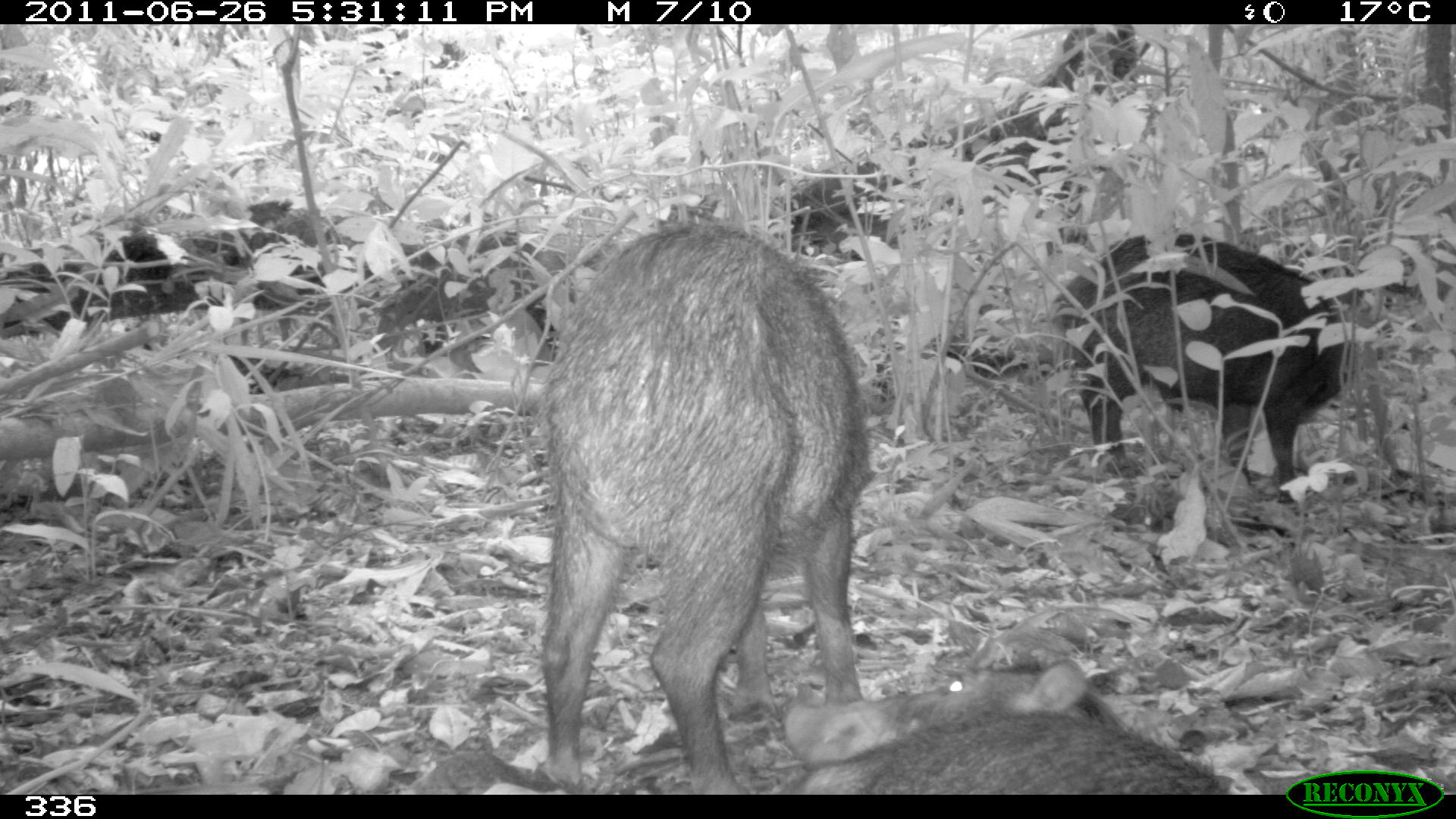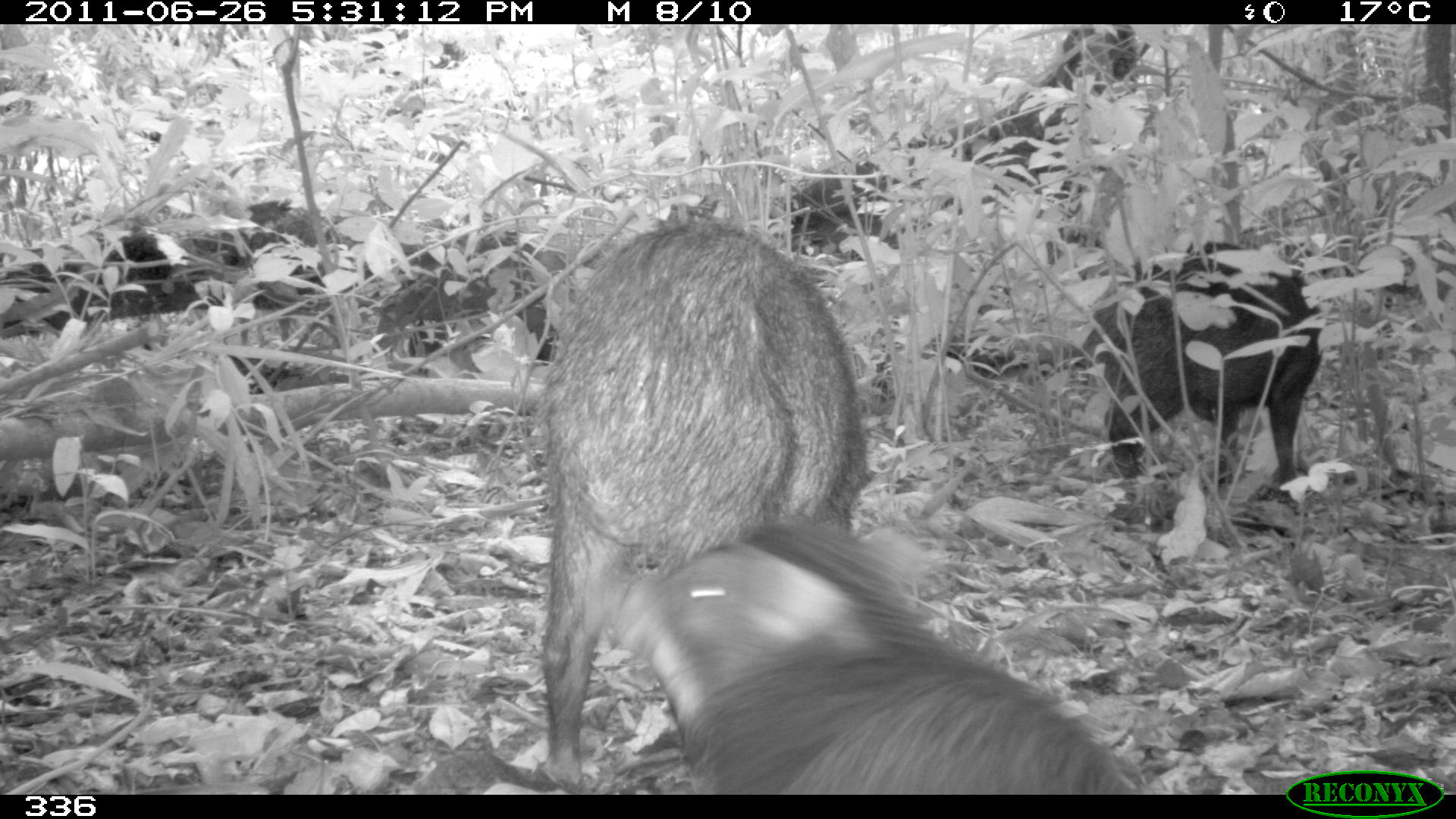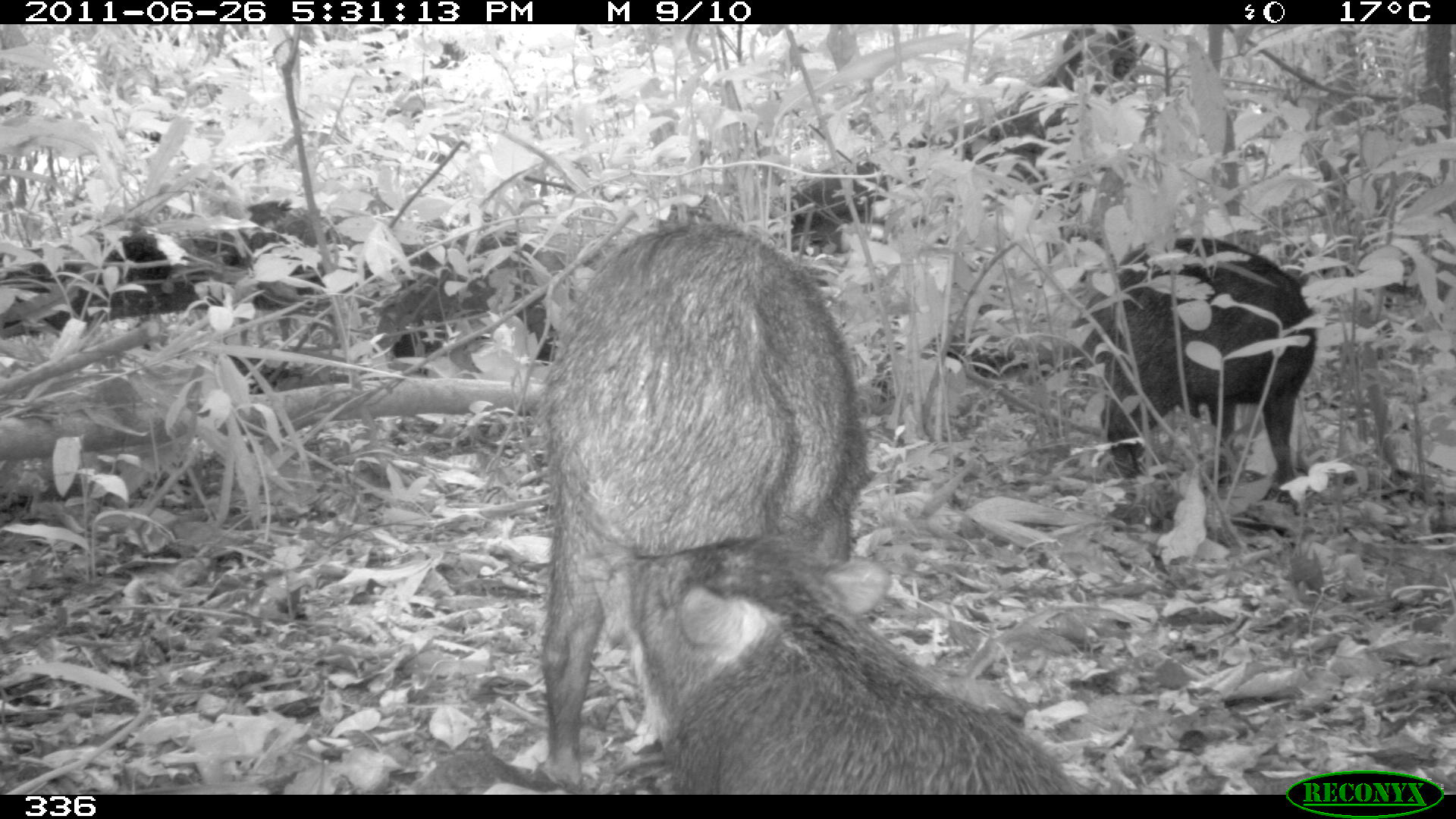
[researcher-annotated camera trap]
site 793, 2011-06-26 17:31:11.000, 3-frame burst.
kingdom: Animalia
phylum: Chordata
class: Mammalia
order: Artiodactyla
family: Tayassuidae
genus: Tayassu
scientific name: Tayassu pecari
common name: white-lipped peccary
Tayassu pecari (white-lipped peccary).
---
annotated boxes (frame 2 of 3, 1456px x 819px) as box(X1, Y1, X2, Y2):
tayassu pecari: box(542, 221, 862, 794); box(612, 513, 1135, 786); box(1107, 239, 1323, 499)